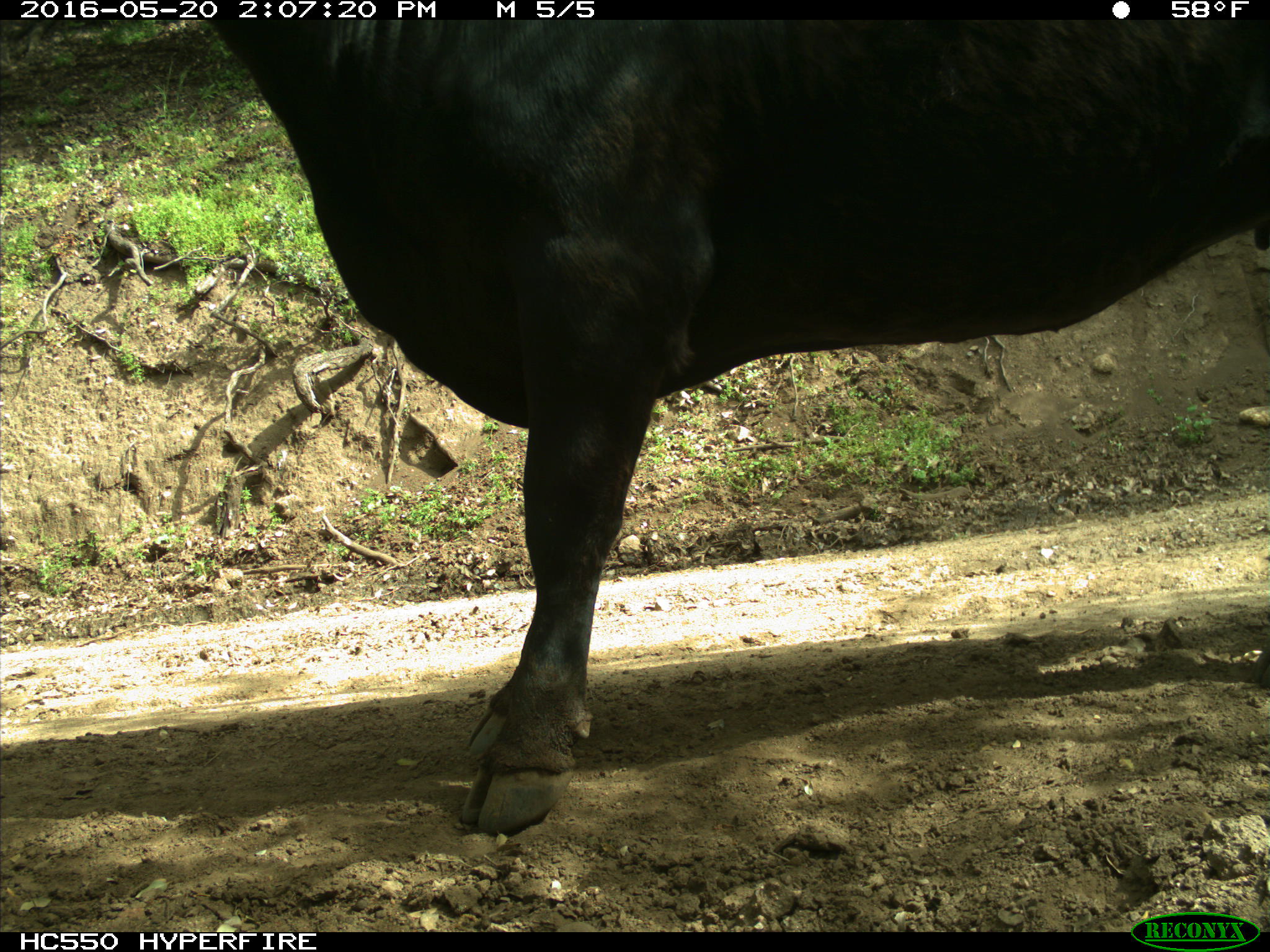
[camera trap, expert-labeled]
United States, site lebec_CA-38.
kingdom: Animalia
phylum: Chordata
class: Mammalia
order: Artiodactyla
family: Bovidae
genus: Bos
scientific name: Bos taurus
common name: domestic cow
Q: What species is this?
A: Bos taurus (domestic cow).